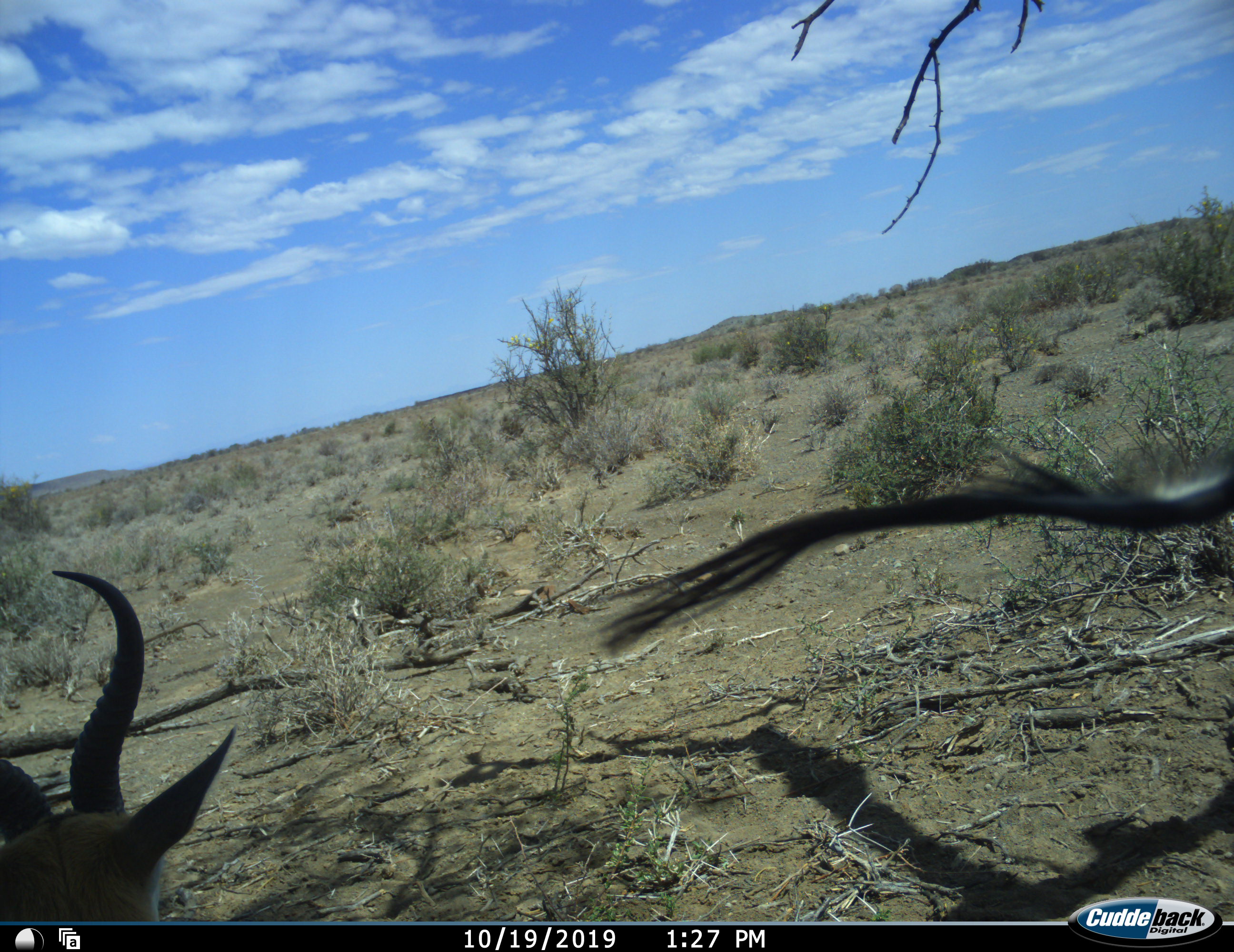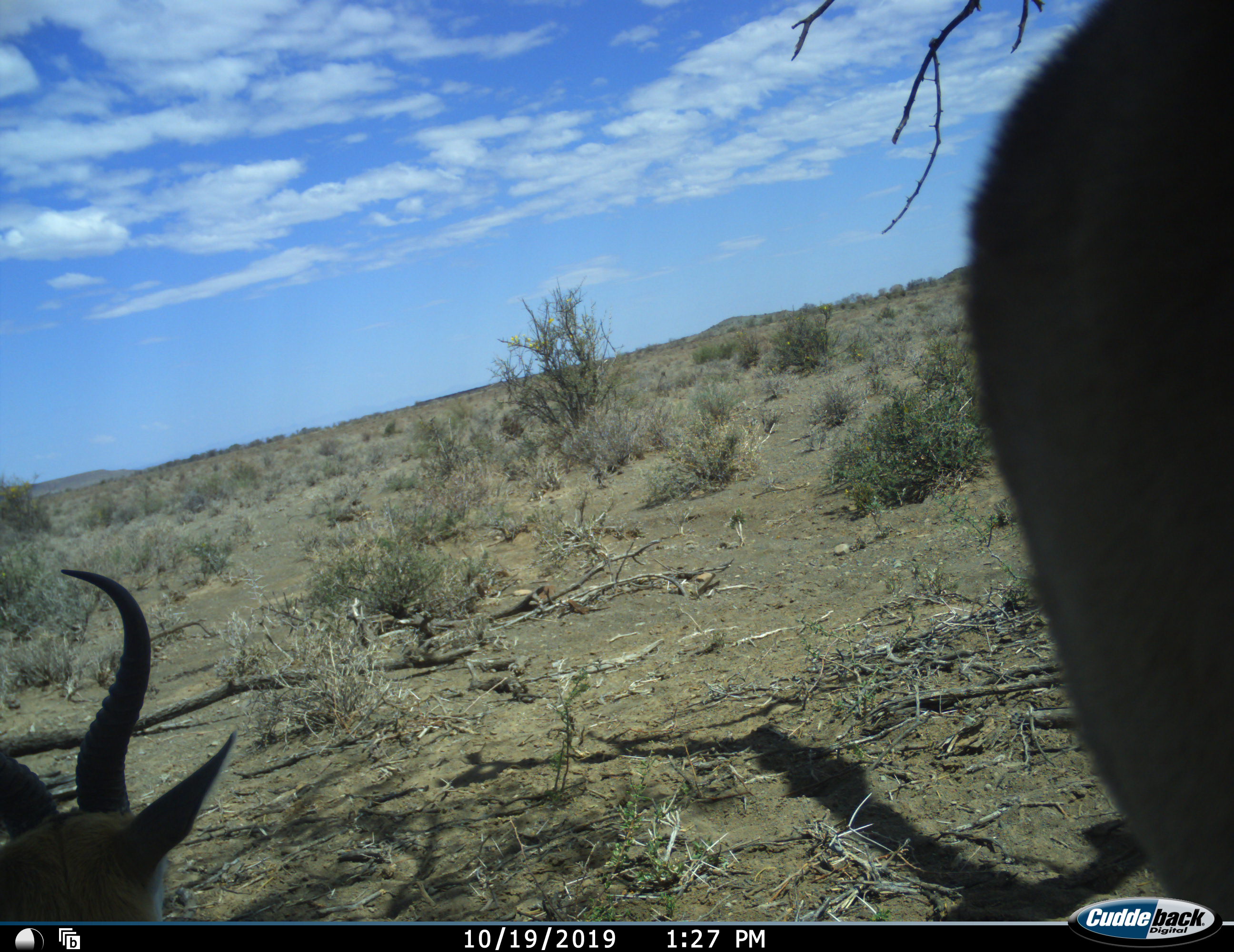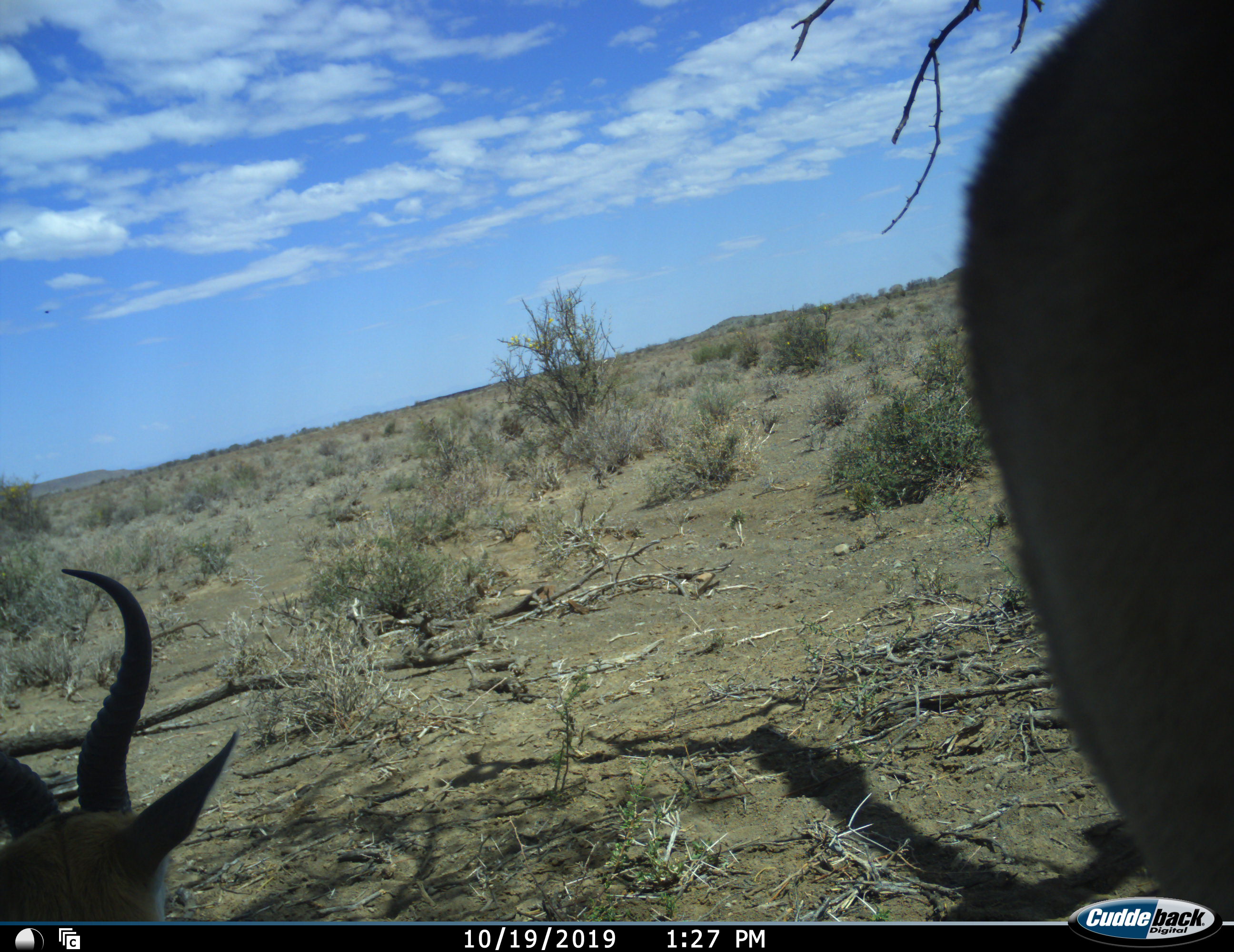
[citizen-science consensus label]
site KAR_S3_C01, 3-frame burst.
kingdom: Animalia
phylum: Chordata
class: Mammalia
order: Artiodactyla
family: Bovidae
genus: Antidorcas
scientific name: Antidorcas marsupialis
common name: springbok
Springbok (Antidorcas marsupialis), count 2. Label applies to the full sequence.